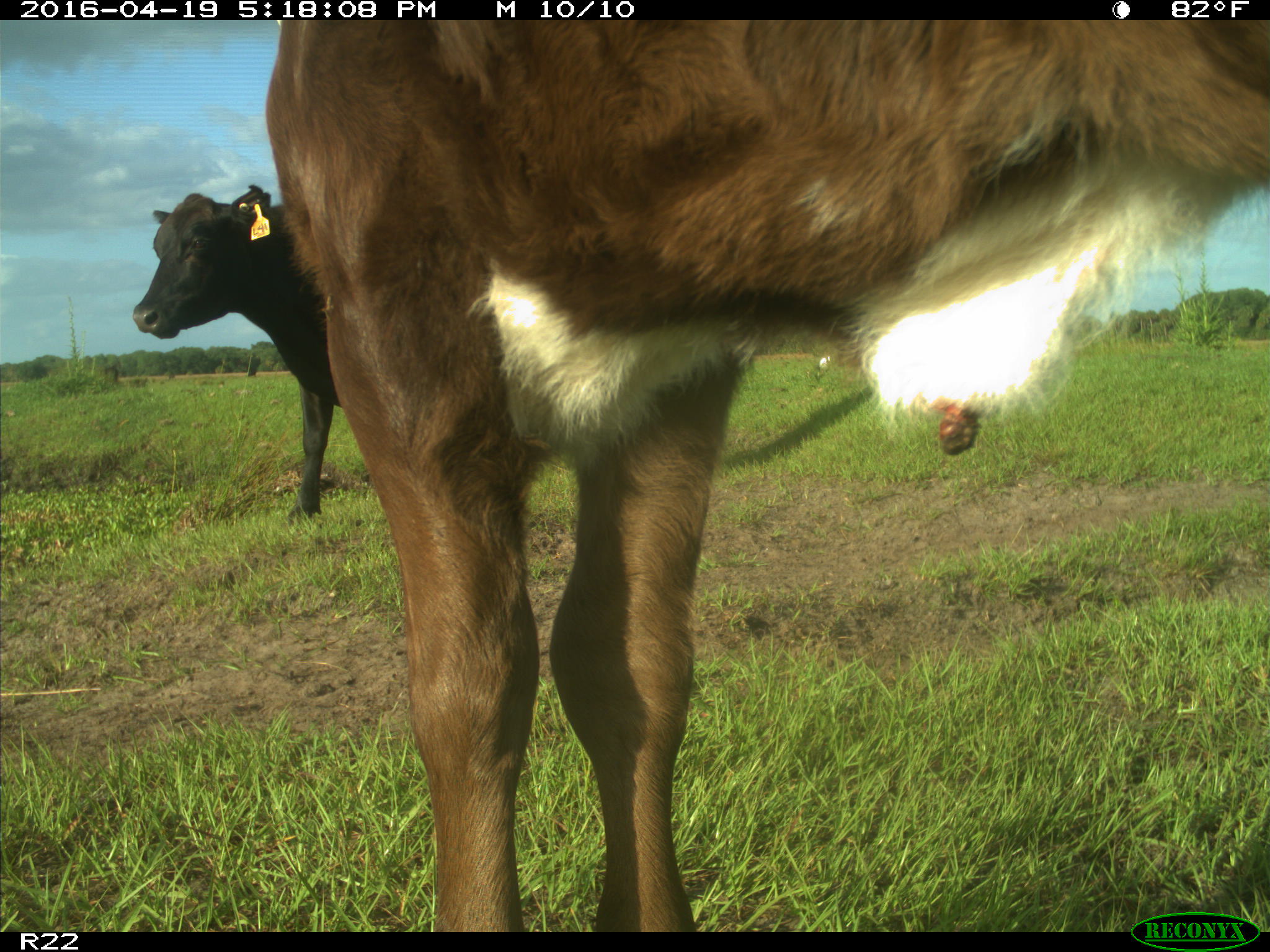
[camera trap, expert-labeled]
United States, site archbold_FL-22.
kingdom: Animalia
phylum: Chordata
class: Mammalia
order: Artiodactyla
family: Bovidae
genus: Bos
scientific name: Bos taurus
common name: domestic cow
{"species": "Bos taurus (domestic cow)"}